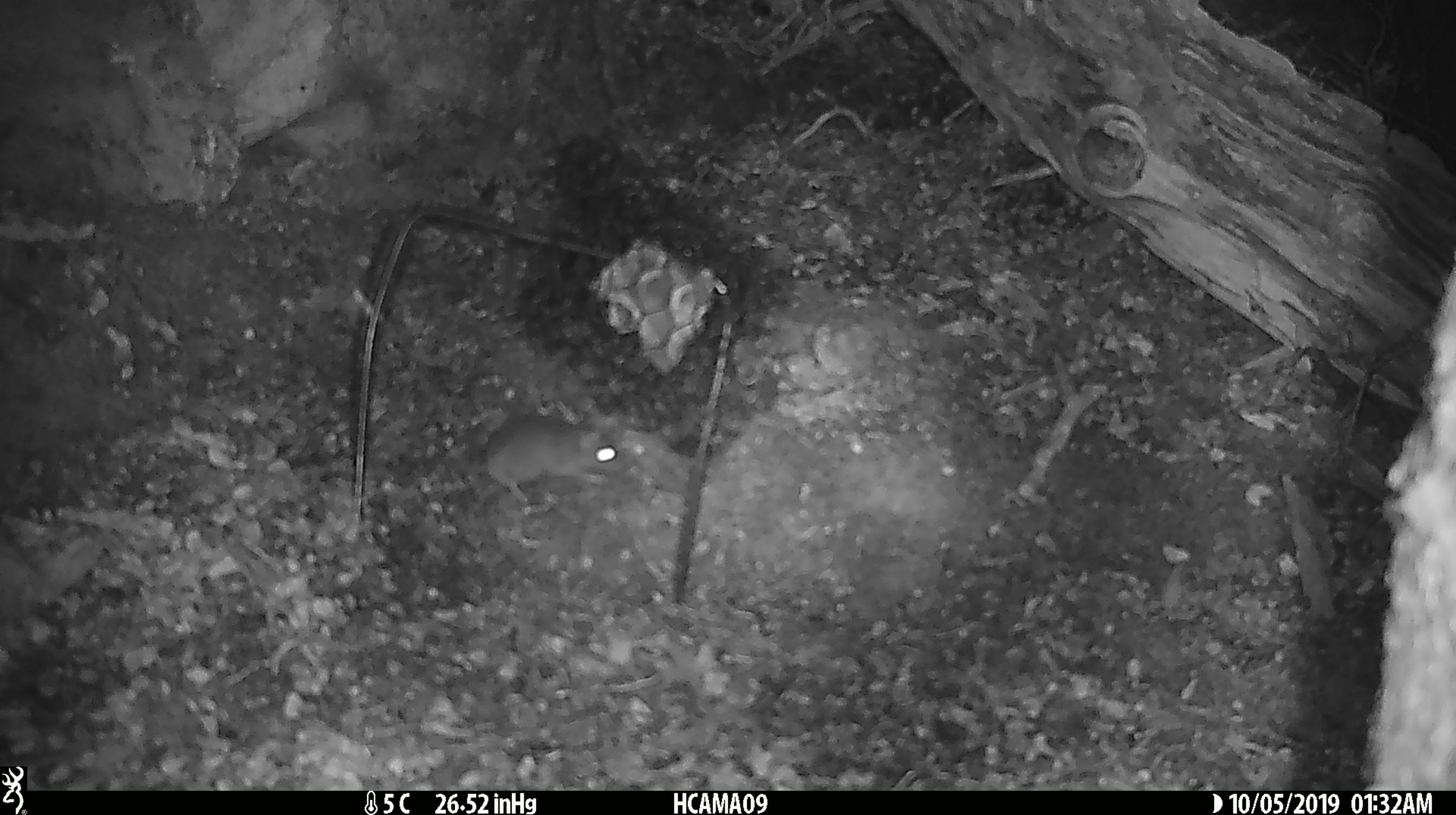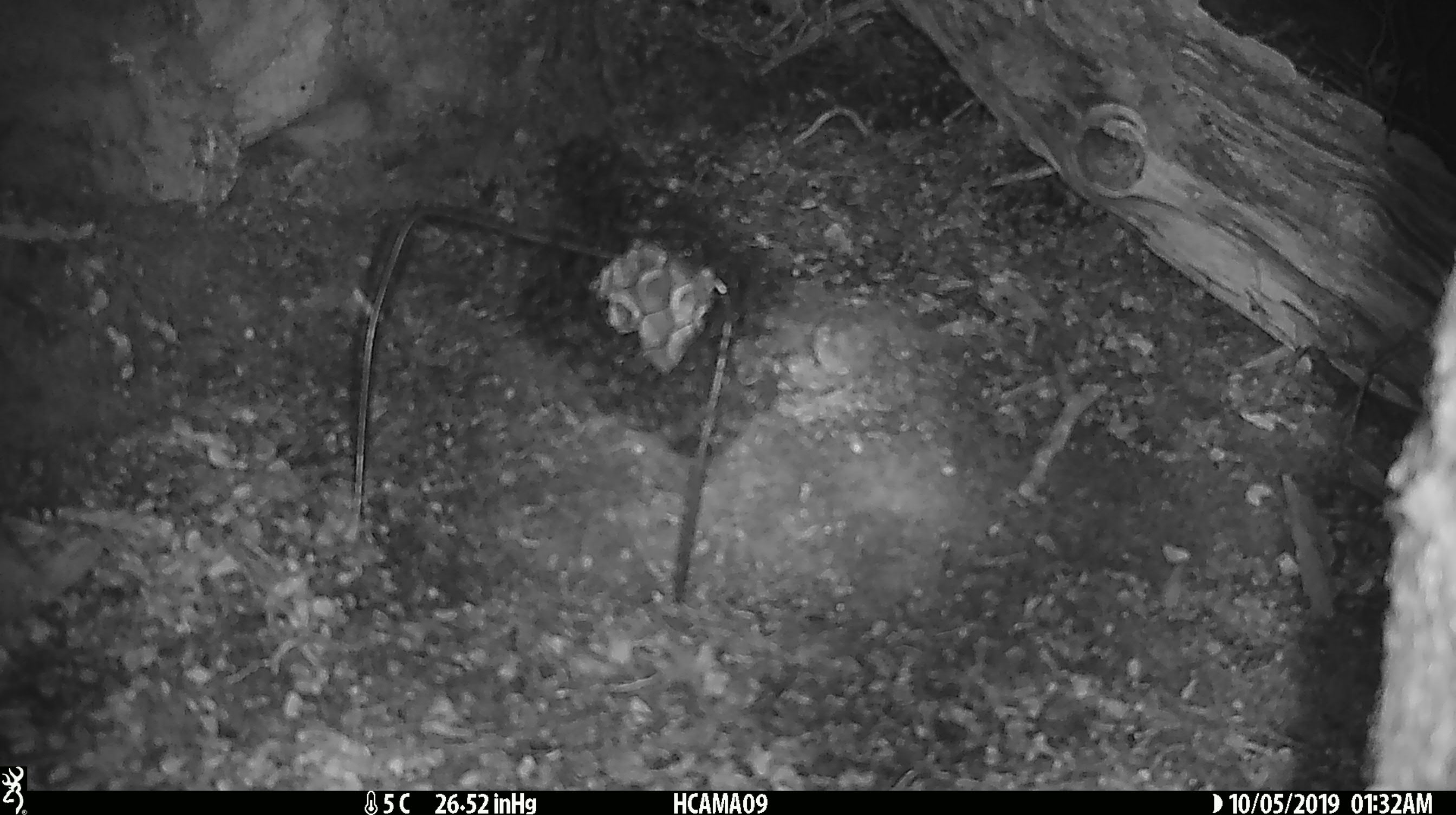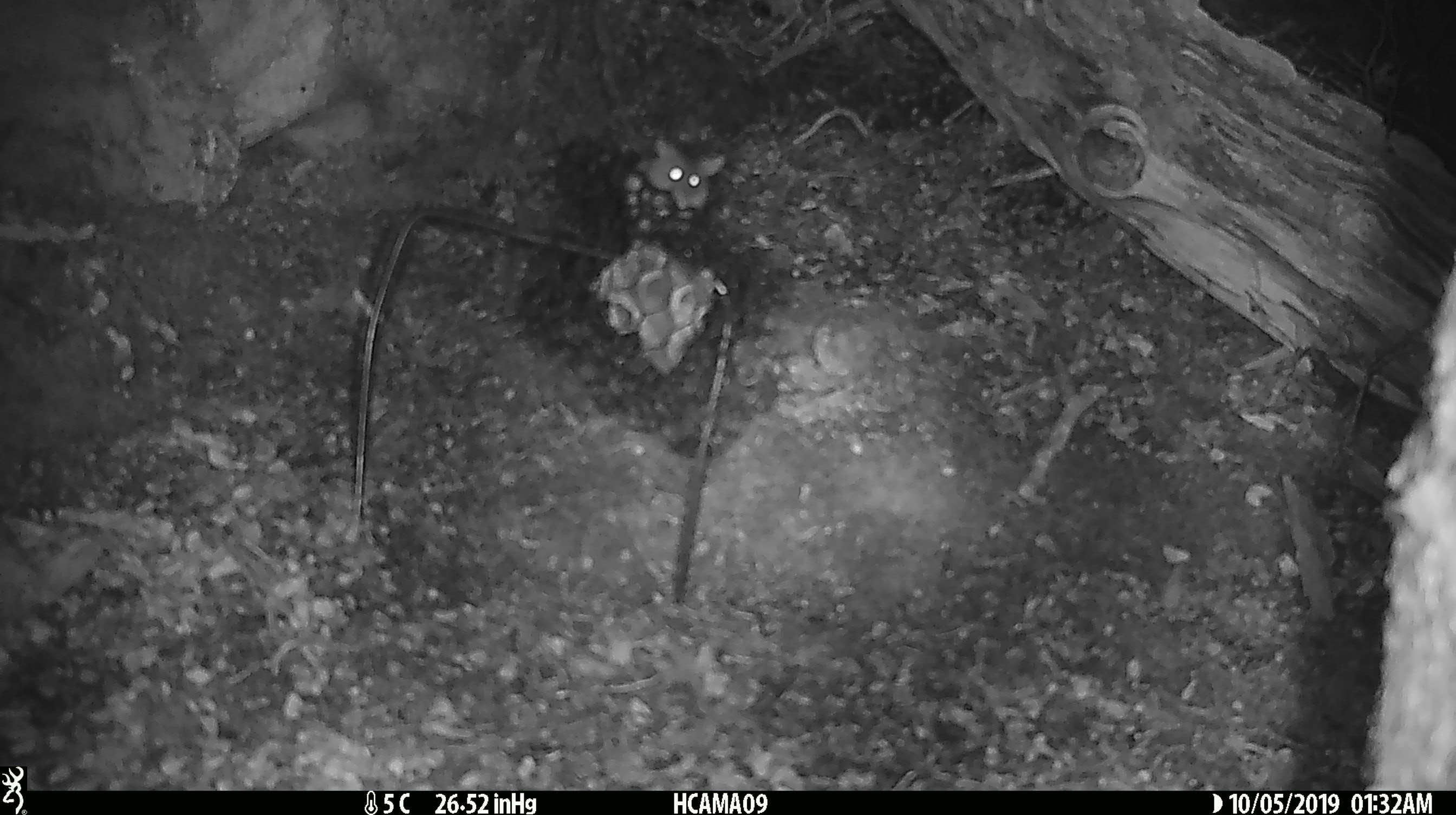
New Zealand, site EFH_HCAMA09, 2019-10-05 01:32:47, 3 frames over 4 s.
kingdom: Animalia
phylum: Chordata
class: Mammalia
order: Rodentia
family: Muridae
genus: Mus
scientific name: Mus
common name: mouse